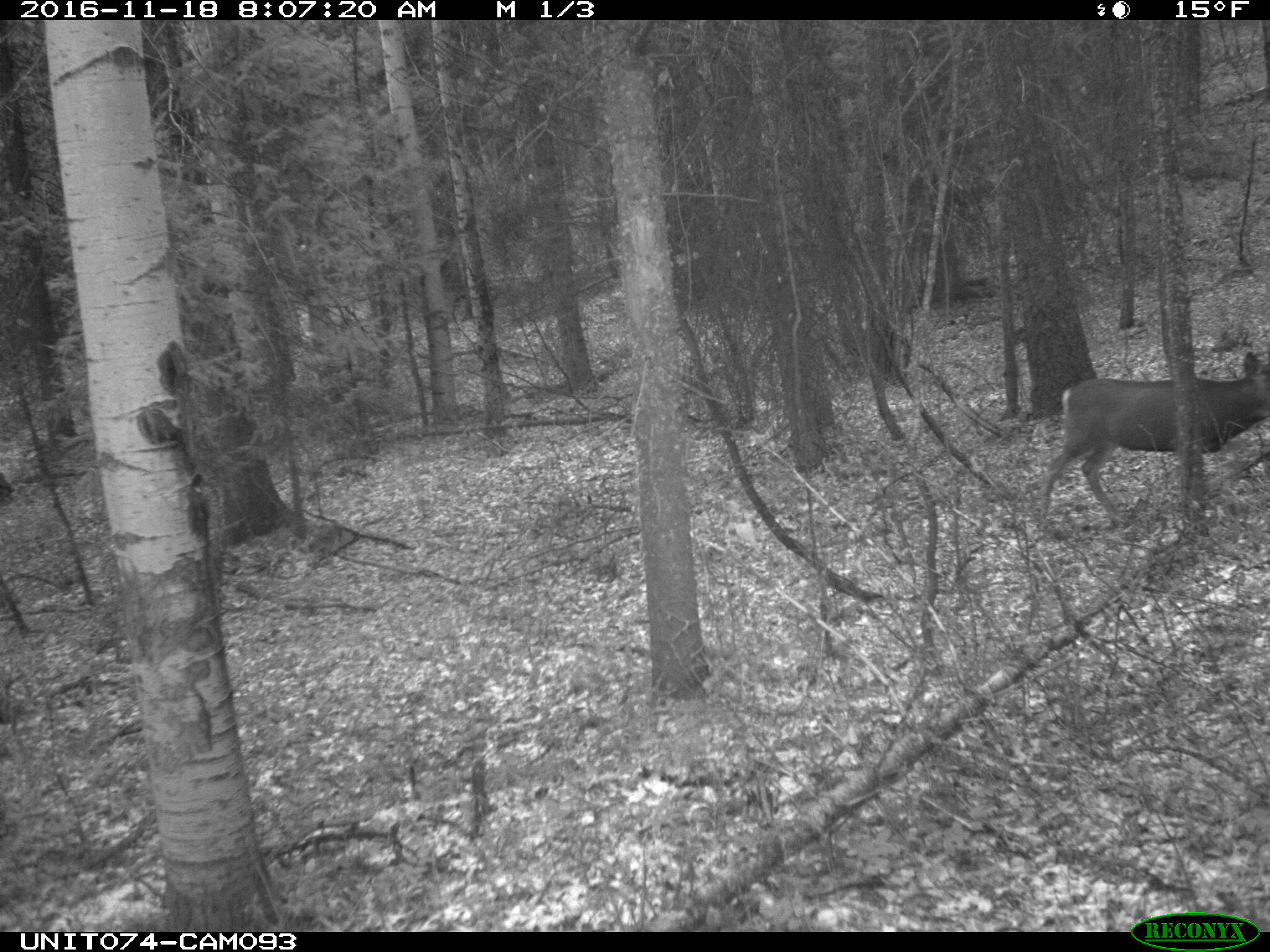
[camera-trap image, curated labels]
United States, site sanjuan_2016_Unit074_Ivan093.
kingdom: Animalia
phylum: Chordata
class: Mammalia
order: Artiodactyla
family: Cervidae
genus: Odocoileus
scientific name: Odocoileus hemionus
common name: mule deer